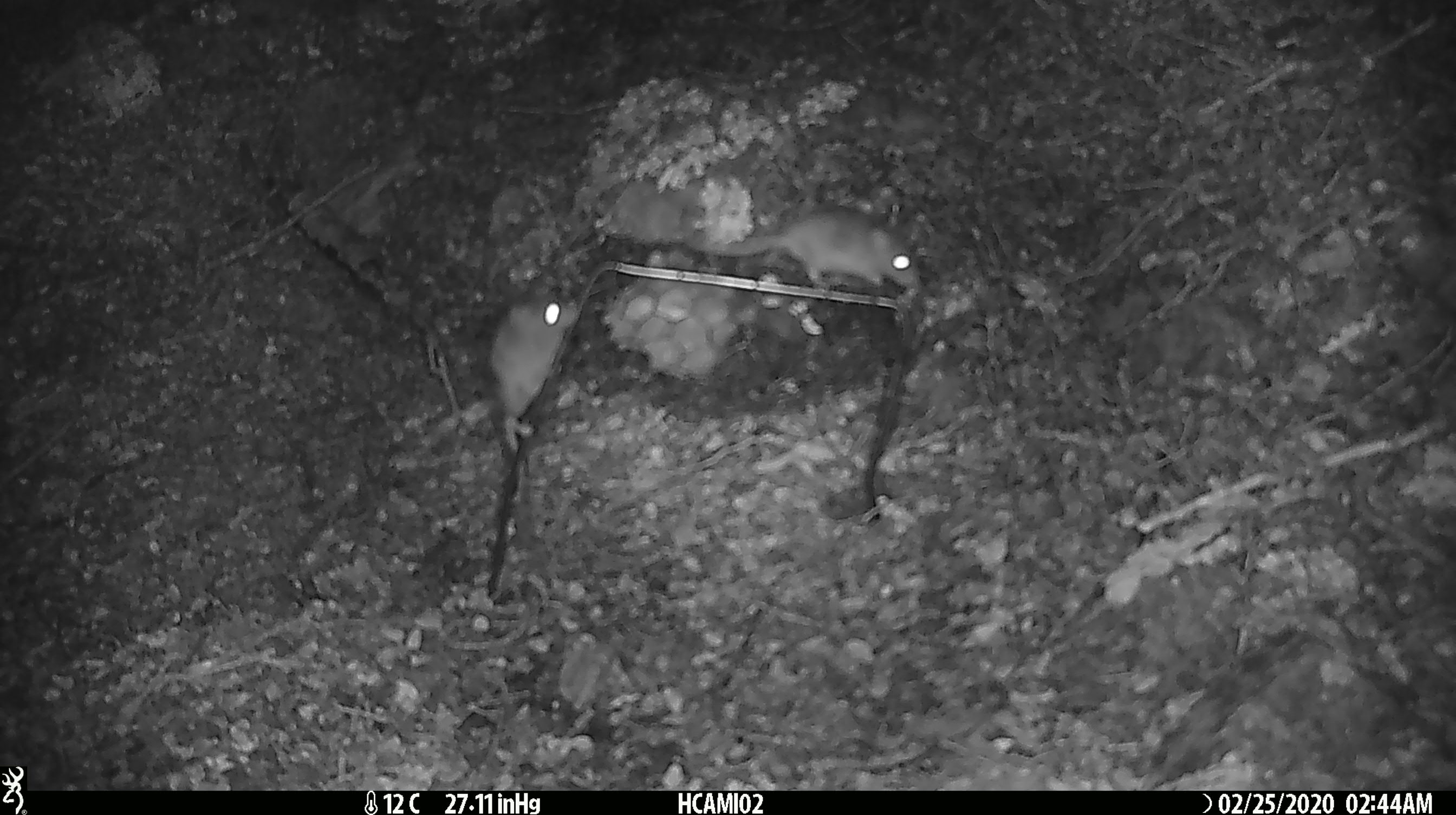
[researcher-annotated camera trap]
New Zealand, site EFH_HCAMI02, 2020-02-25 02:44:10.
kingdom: Animalia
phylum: Chordata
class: Mammalia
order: Rodentia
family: Muridae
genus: Mus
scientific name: Mus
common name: mouse